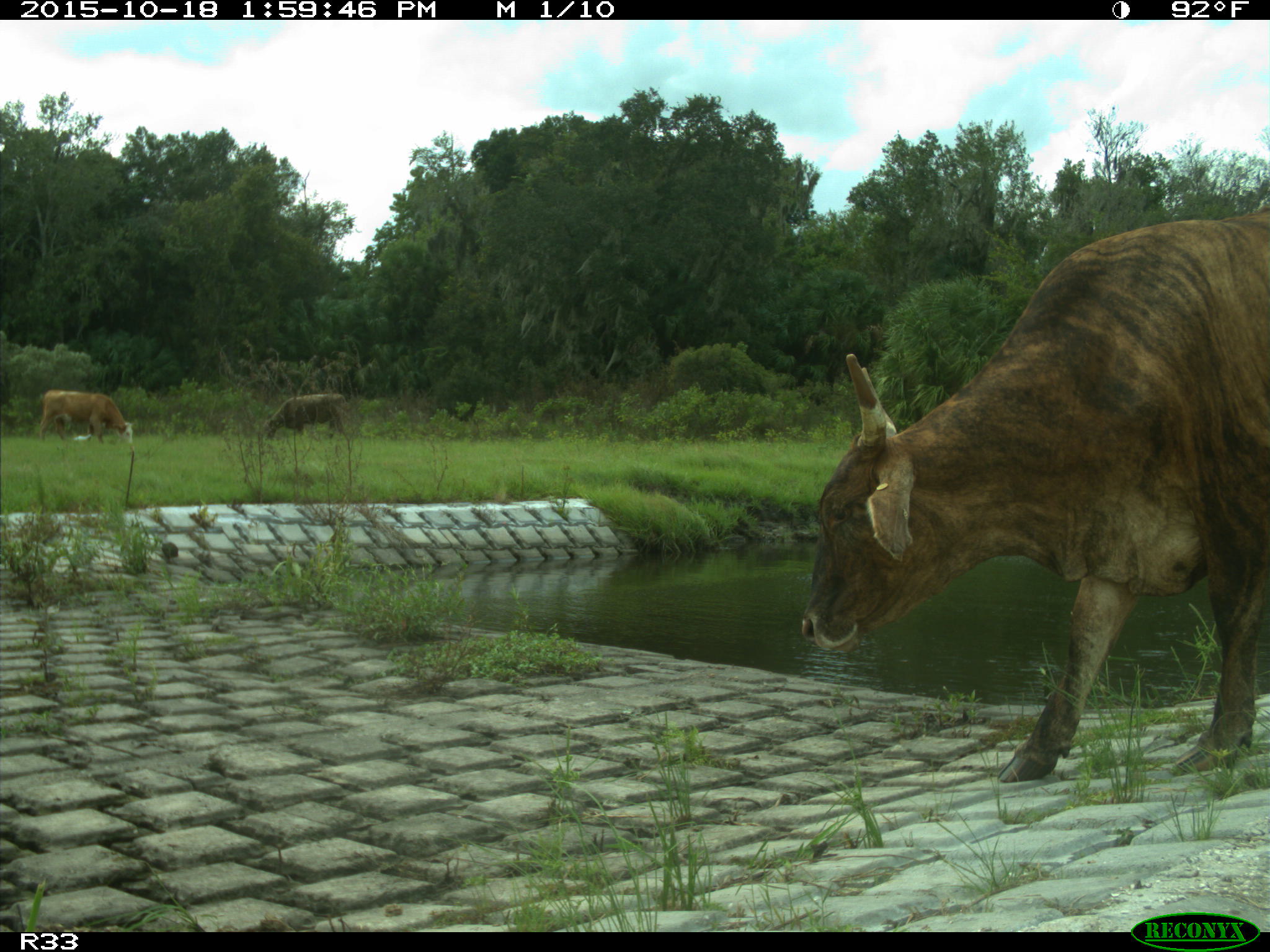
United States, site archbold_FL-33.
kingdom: Animalia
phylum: Chordata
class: Mammalia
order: Artiodactyla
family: Bovidae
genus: Bos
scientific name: Bos taurus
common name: domestic cow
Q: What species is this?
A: Bos taurus (domestic cow).